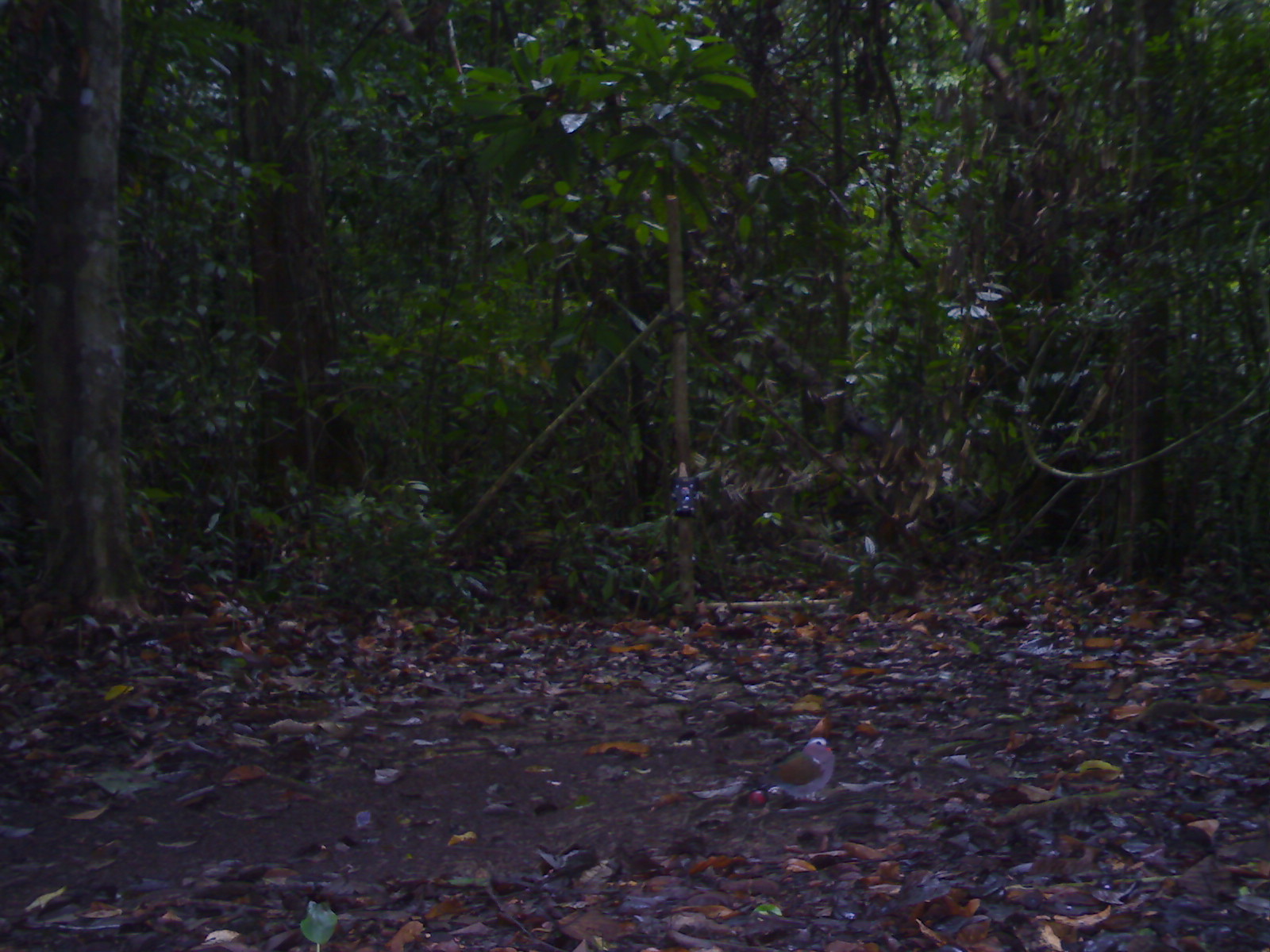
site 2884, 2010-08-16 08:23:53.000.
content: unidentified animal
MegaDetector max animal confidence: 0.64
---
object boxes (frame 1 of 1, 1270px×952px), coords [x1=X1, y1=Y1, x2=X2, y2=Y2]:
unknown: [x1=757, y1=735, x2=842, y2=802]